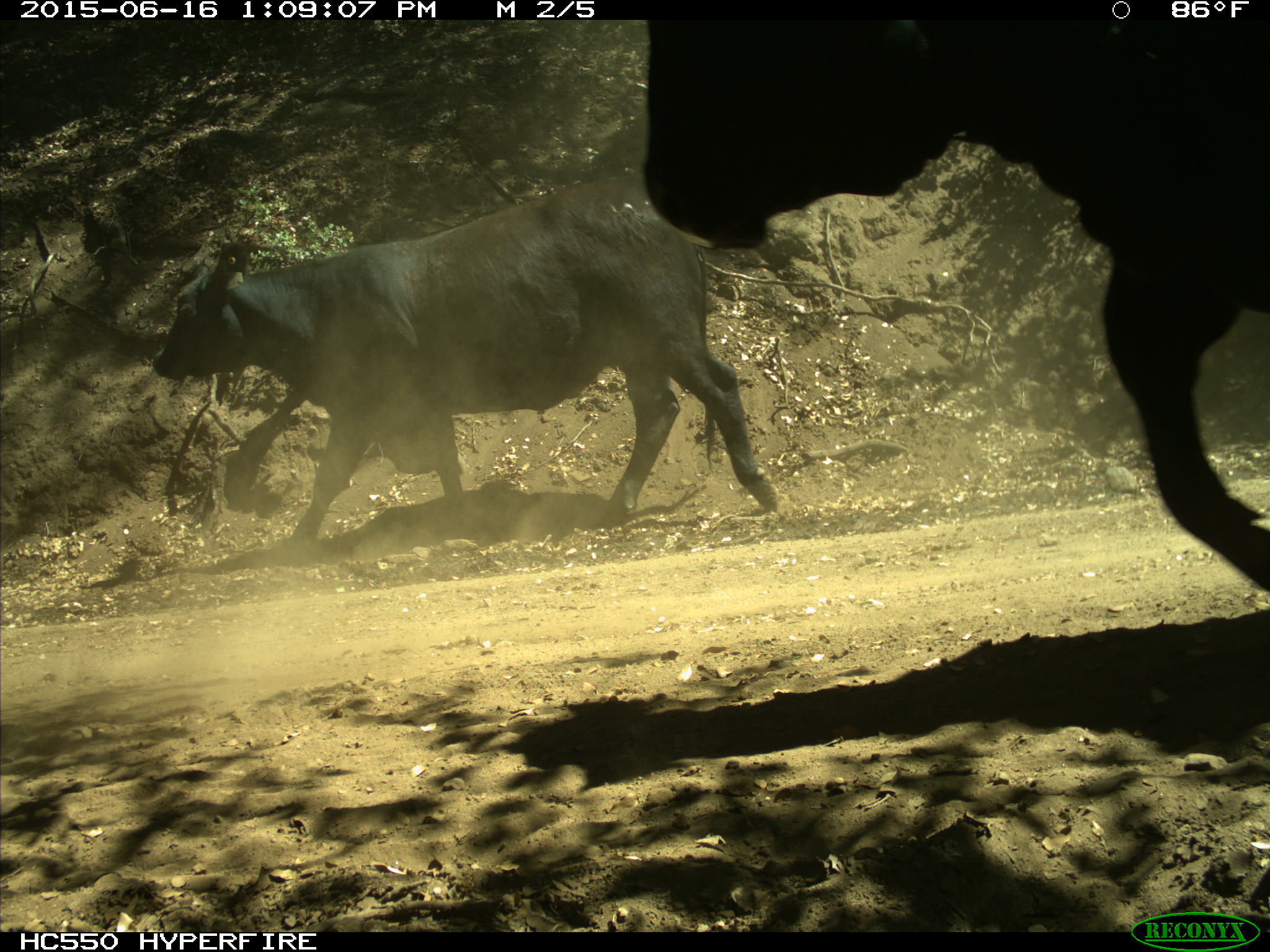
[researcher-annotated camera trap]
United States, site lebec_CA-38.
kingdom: Animalia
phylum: Chordata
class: Mammalia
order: Artiodactyla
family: Bovidae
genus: Bos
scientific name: Bos taurus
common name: domestic cow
Bos taurus (domestic cow).